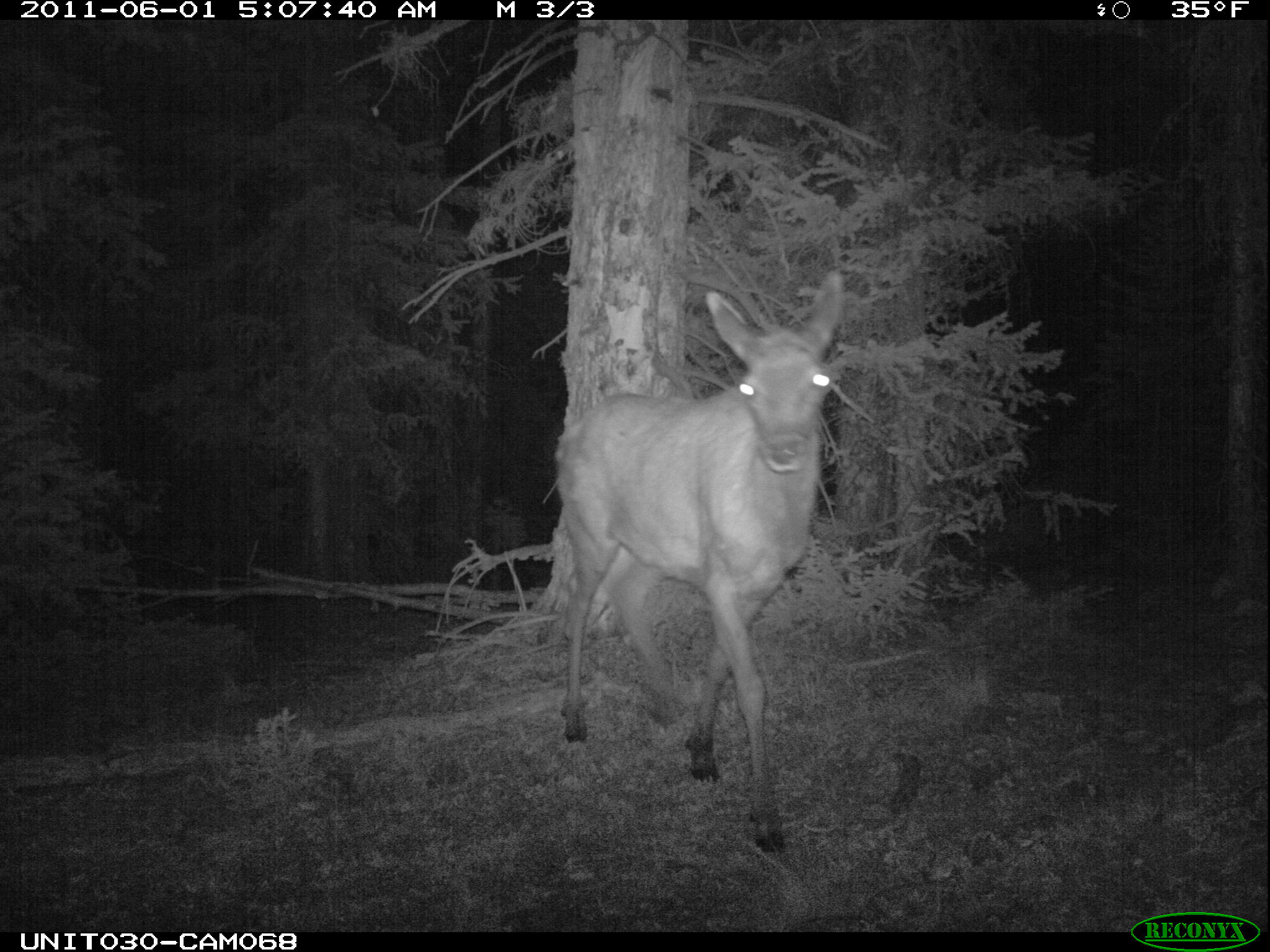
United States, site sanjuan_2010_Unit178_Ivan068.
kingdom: Animalia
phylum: Chordata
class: Mammalia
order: Artiodactyla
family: Cervidae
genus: Cervus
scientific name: Cervus elaphus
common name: red deer